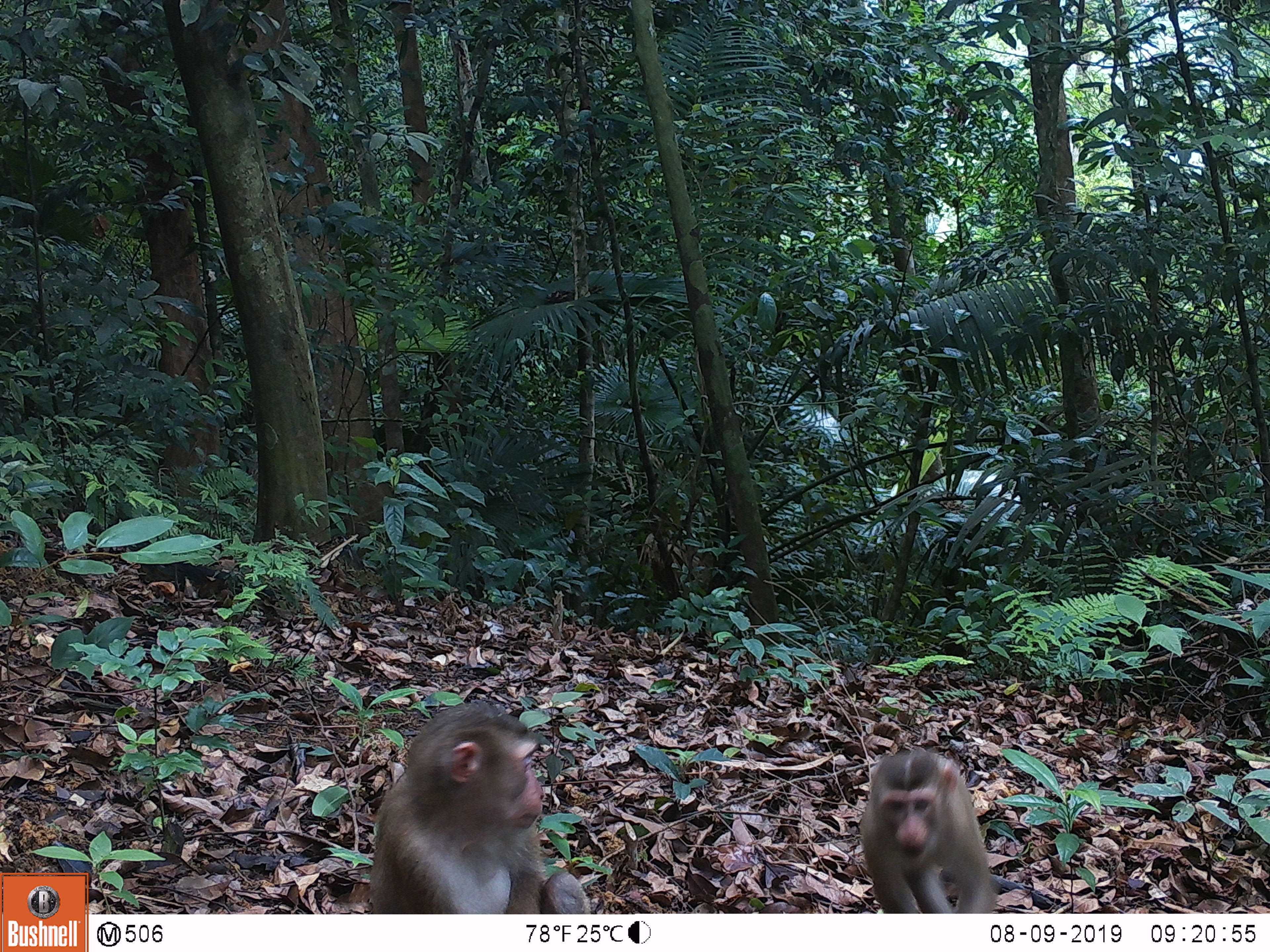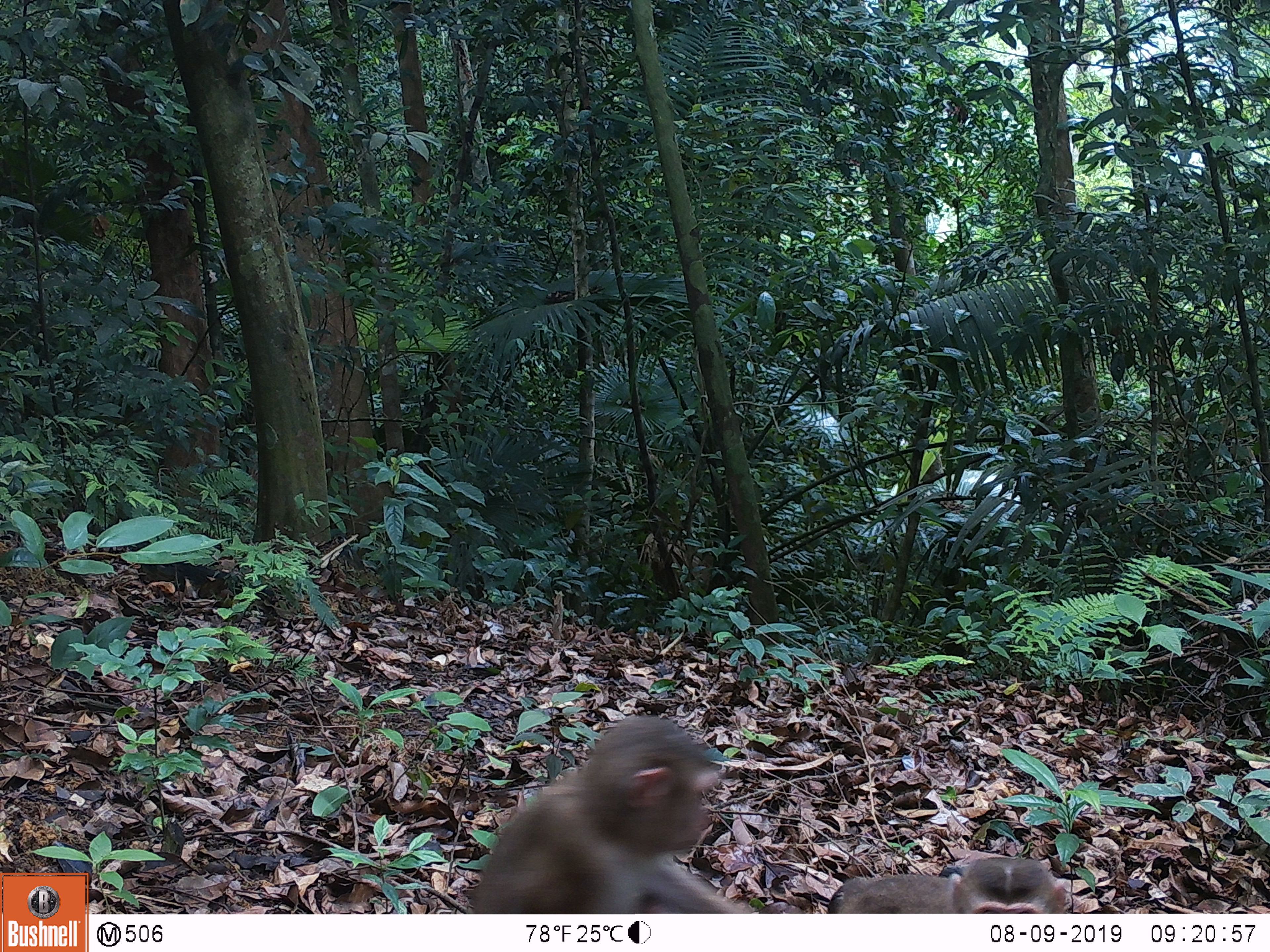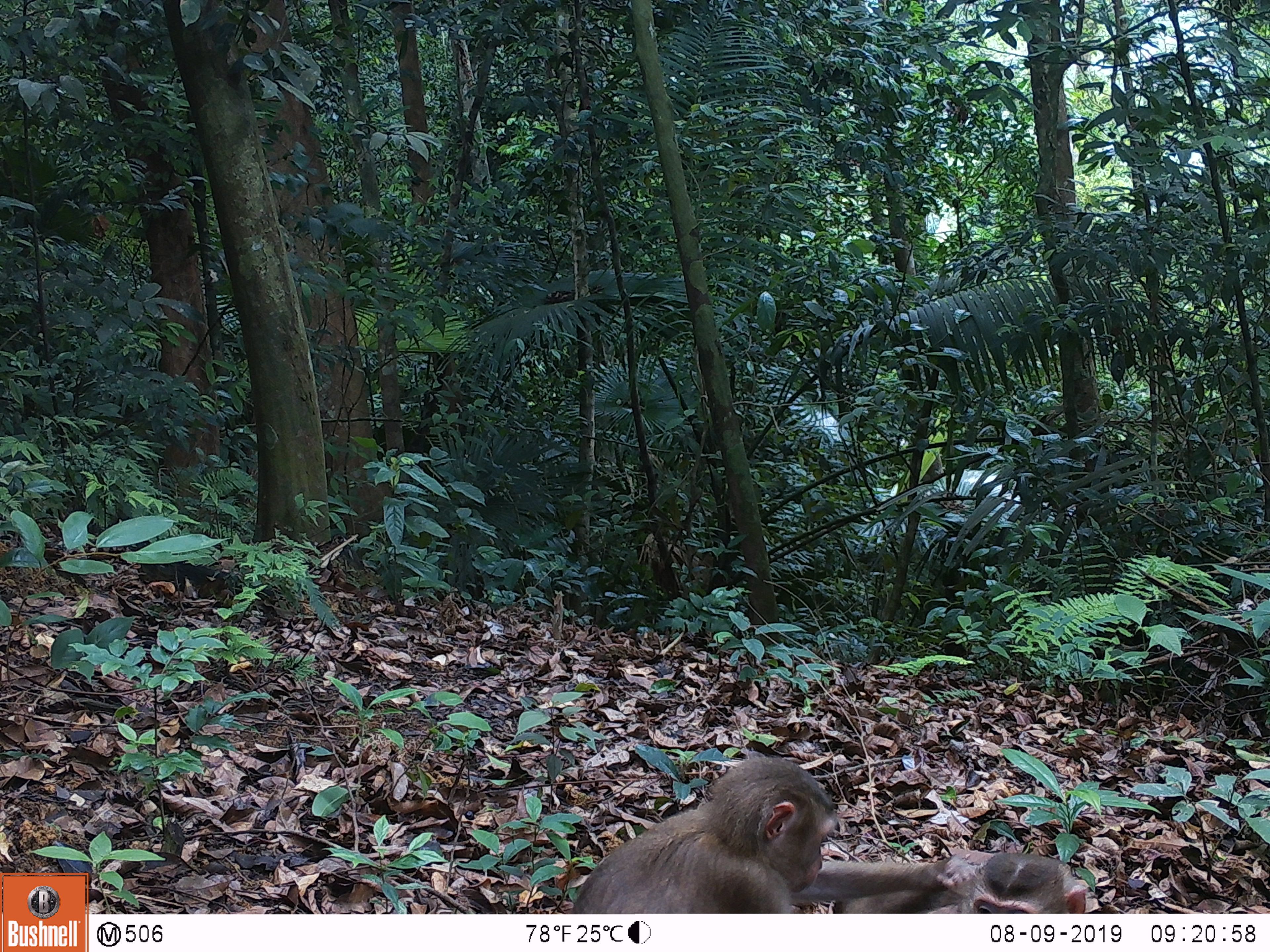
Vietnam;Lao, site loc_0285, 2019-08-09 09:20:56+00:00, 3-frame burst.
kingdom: Animalia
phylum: Chordata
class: Mammalia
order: Primates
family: Cercopithecidae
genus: Macaca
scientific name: Macaca nemestrina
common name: pig-tailed macaque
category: pig tailed macaque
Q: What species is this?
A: Pig tailed macaque (pig-tailed macaque) (Macaca nemestrina).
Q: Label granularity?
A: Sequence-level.